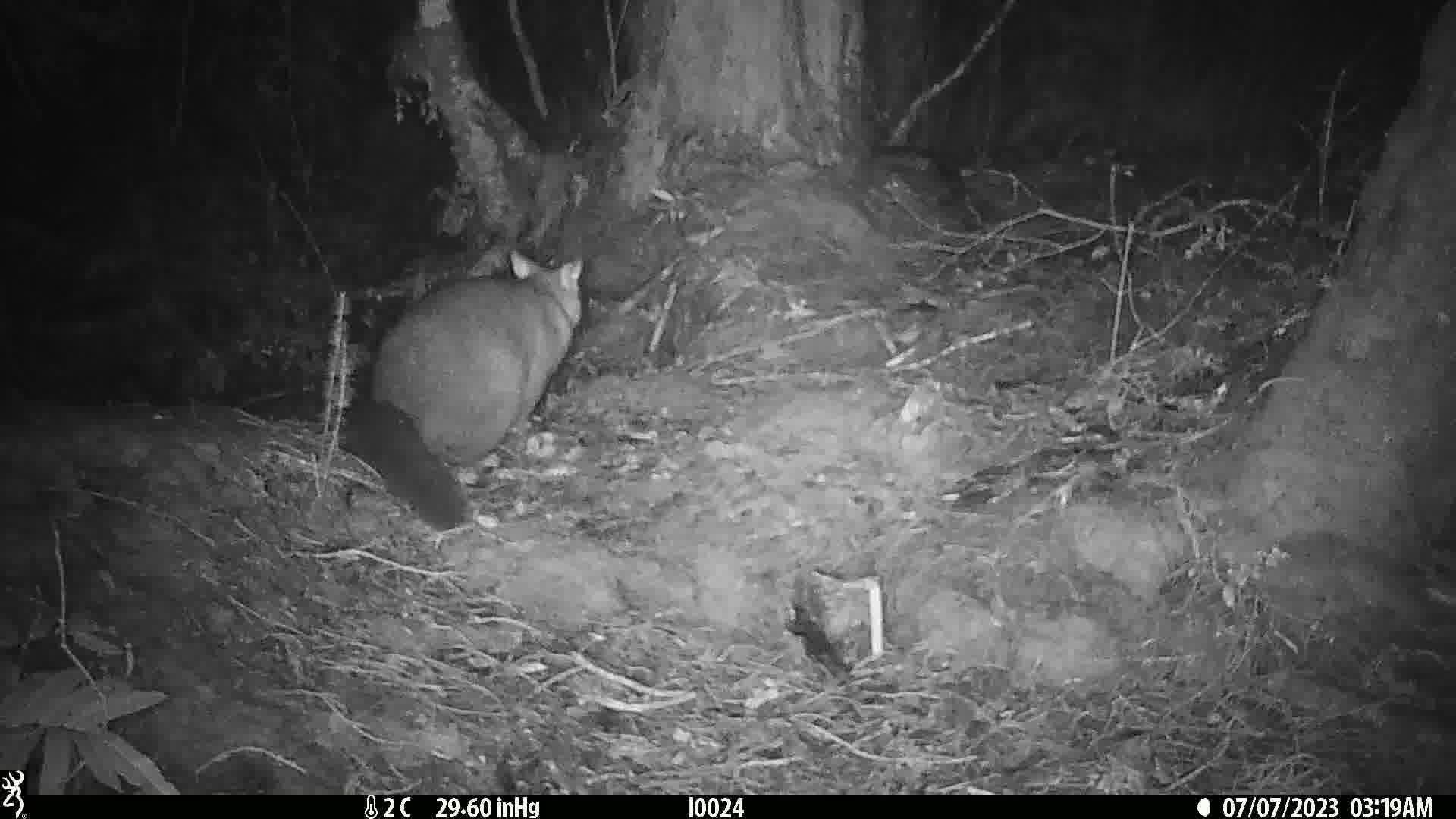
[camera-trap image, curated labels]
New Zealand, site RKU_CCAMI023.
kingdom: Animalia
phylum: Chordata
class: Mammalia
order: Diprotodontia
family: Phalangeridae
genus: Trichosurus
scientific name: Trichosurus vulpecula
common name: common brushtail possum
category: possum